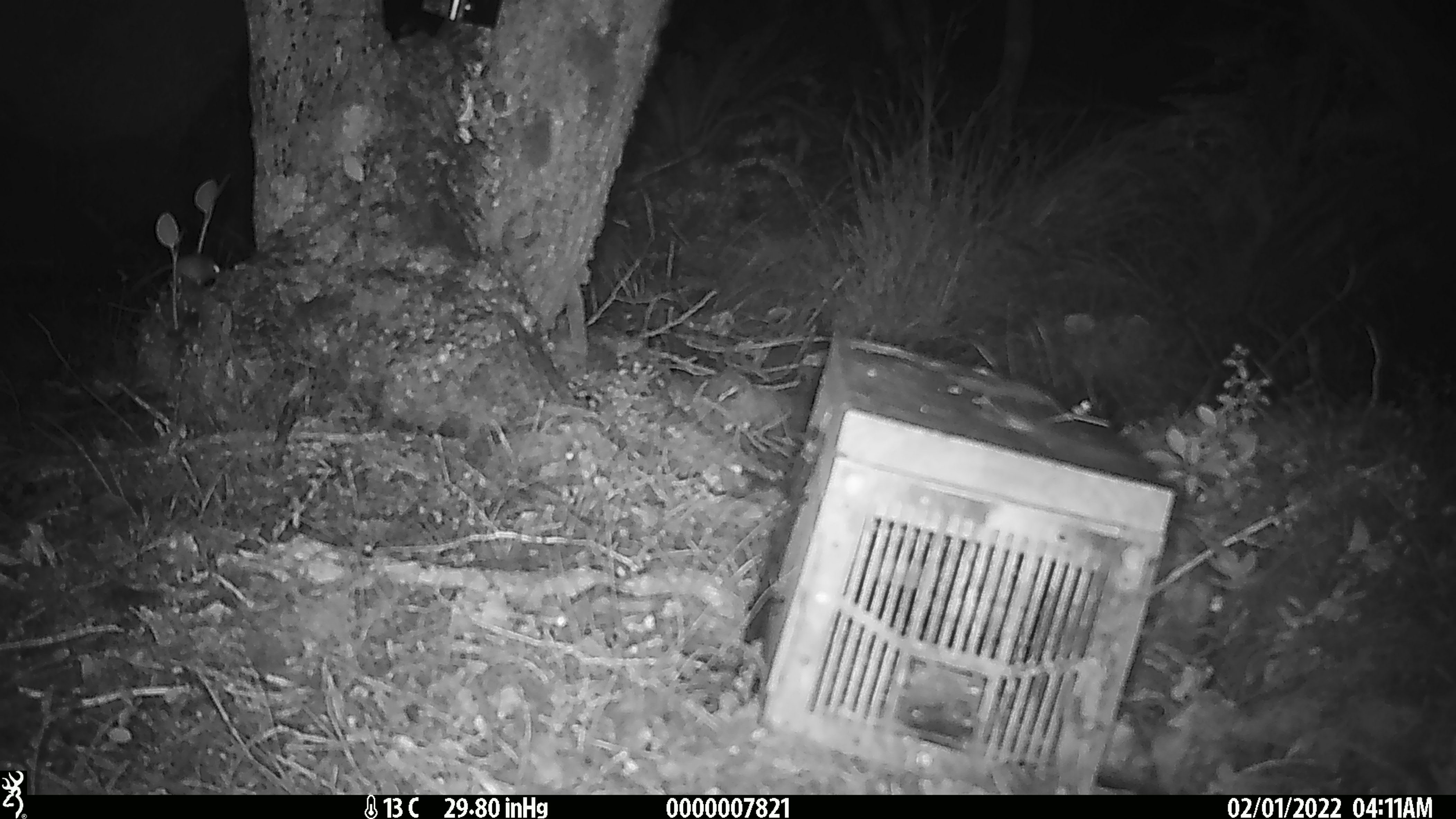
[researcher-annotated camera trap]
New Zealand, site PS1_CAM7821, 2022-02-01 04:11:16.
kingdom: Animalia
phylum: Chordata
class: Mammalia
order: Rodentia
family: Muridae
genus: Mus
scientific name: Mus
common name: mouse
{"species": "mouse (Mus)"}